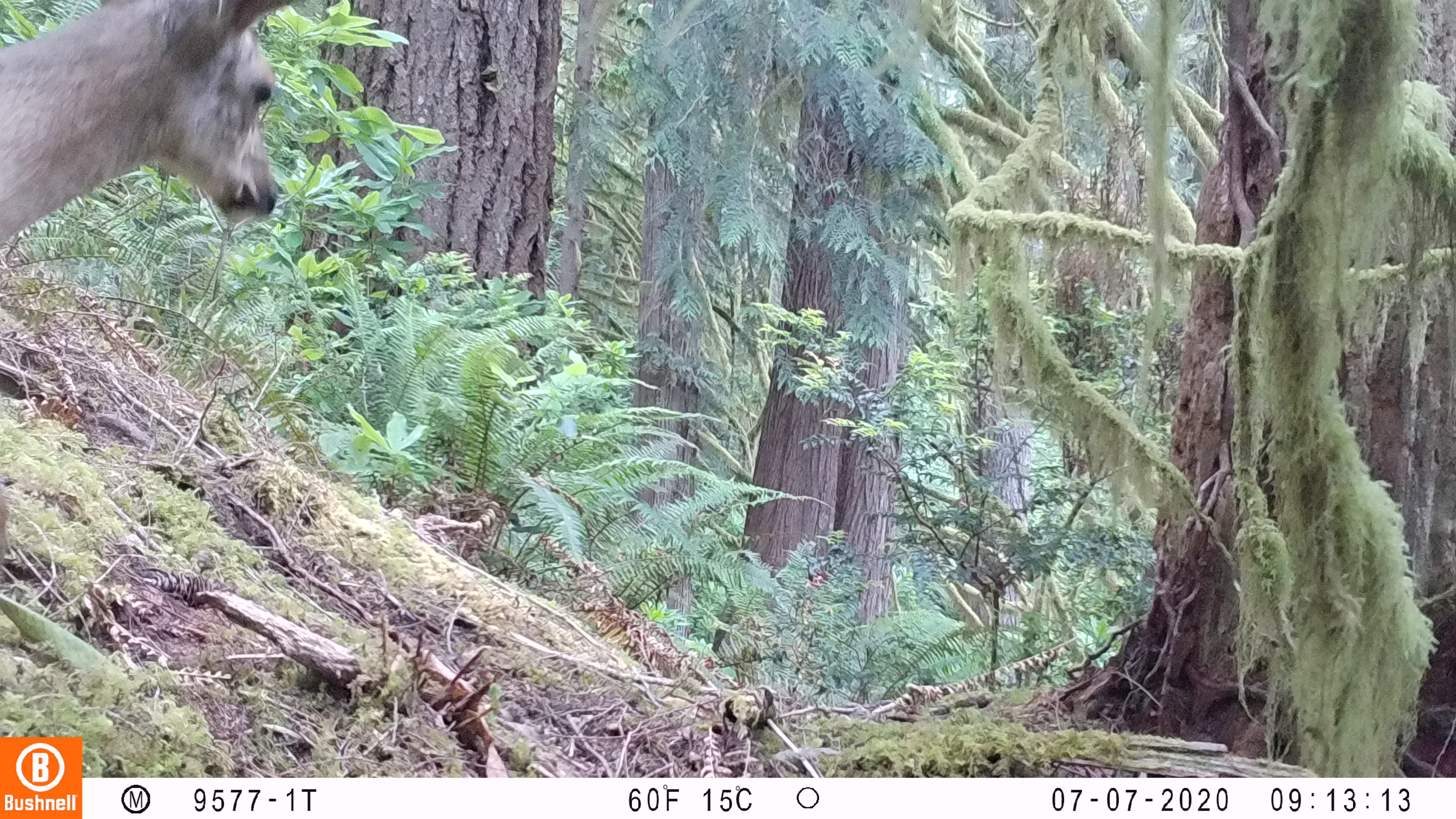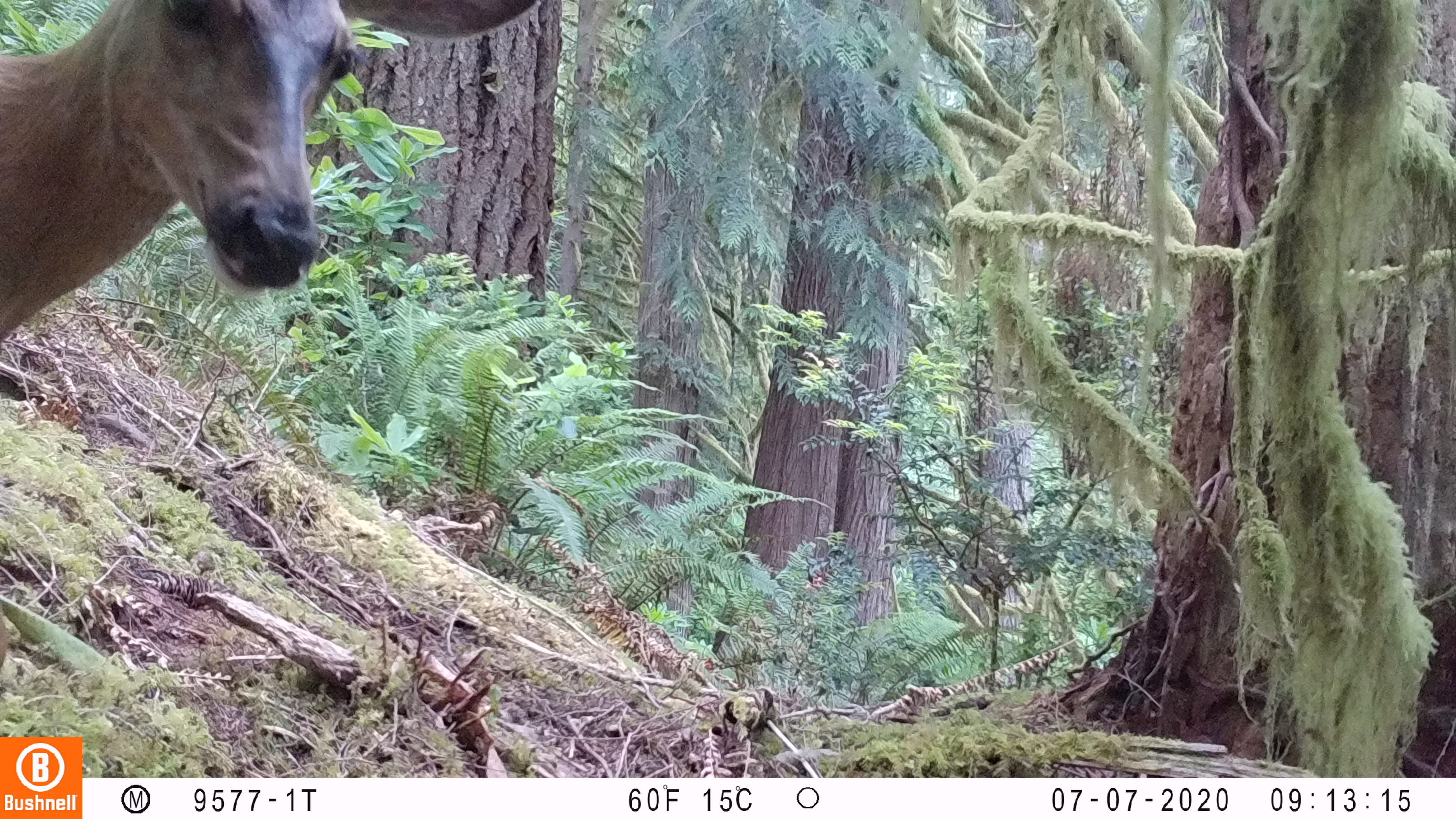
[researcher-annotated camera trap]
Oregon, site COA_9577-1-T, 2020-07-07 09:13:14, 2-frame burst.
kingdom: Animalia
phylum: Chordata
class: Mammalia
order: Artiodactyla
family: Cervidae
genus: Odocoileus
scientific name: Odocoileus hemionus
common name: black-tailed deer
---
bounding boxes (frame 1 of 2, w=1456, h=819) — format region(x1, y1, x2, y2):
black-tailed deer: region(0, 1, 302, 262)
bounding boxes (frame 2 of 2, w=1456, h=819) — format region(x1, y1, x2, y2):
black-tailed deer: region(0, 0, 546, 349)